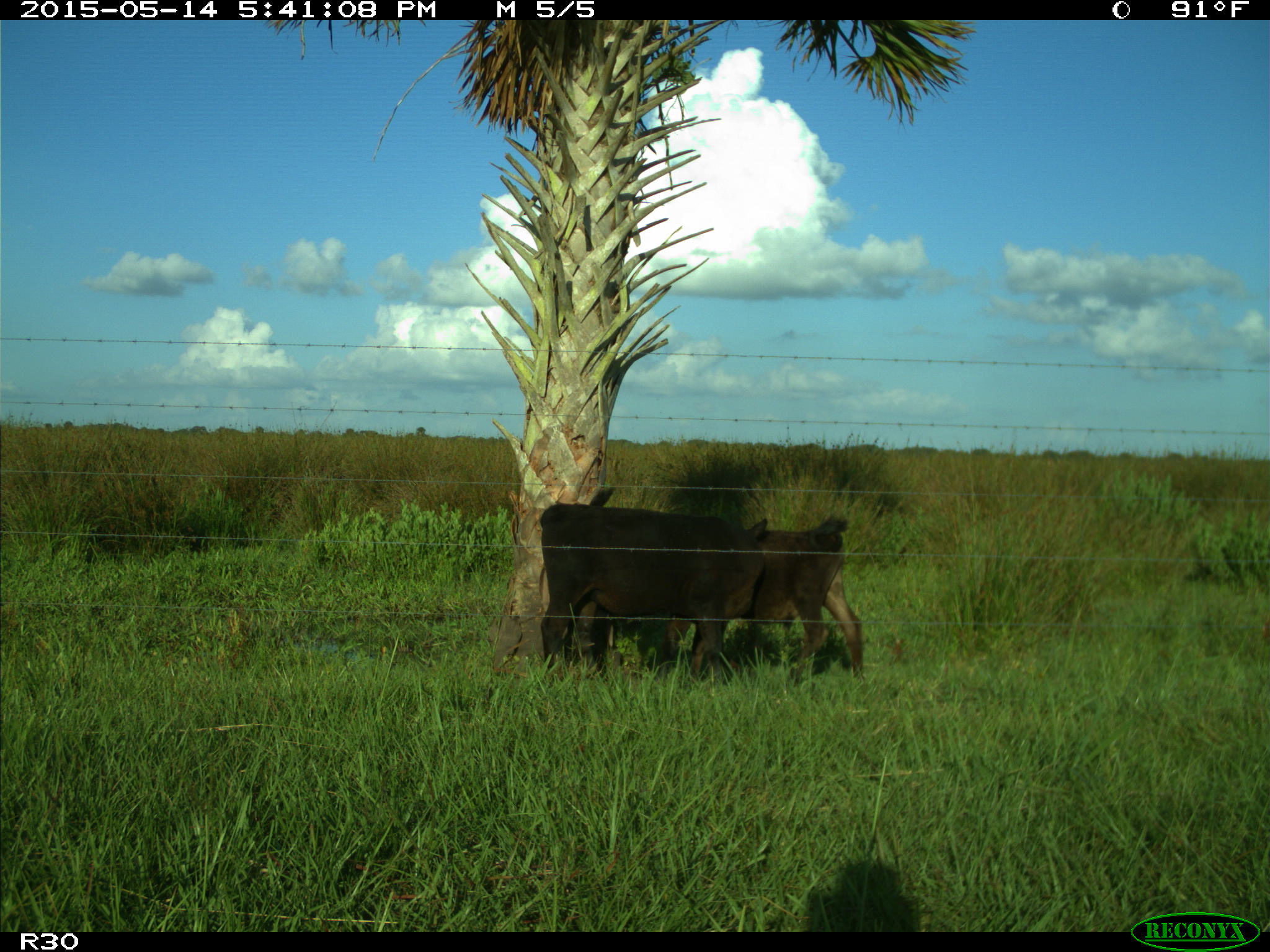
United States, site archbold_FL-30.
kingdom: Animalia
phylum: Chordata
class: Mammalia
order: Artiodactyla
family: Bovidae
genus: Bos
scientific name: Bos taurus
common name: domestic cow